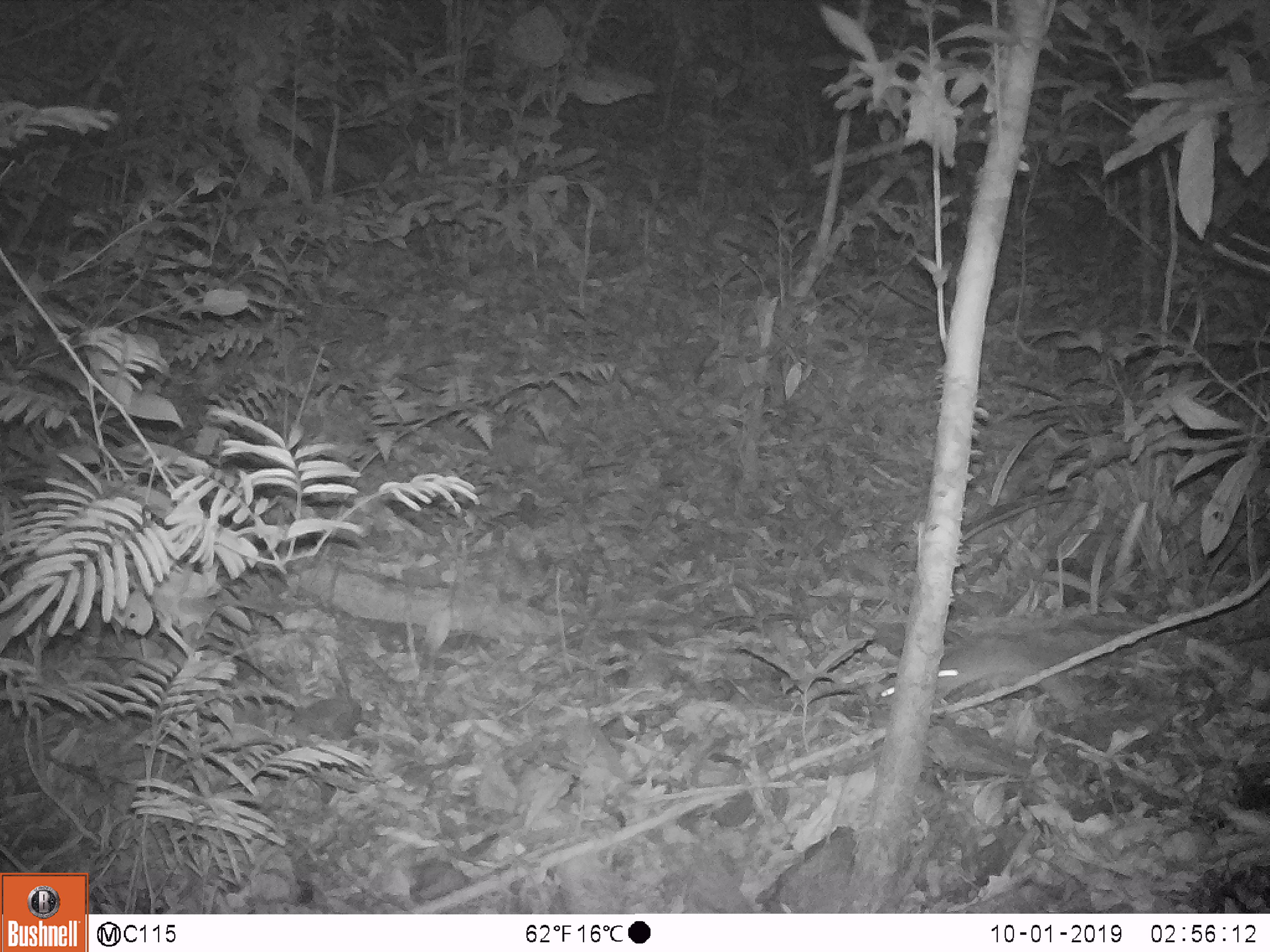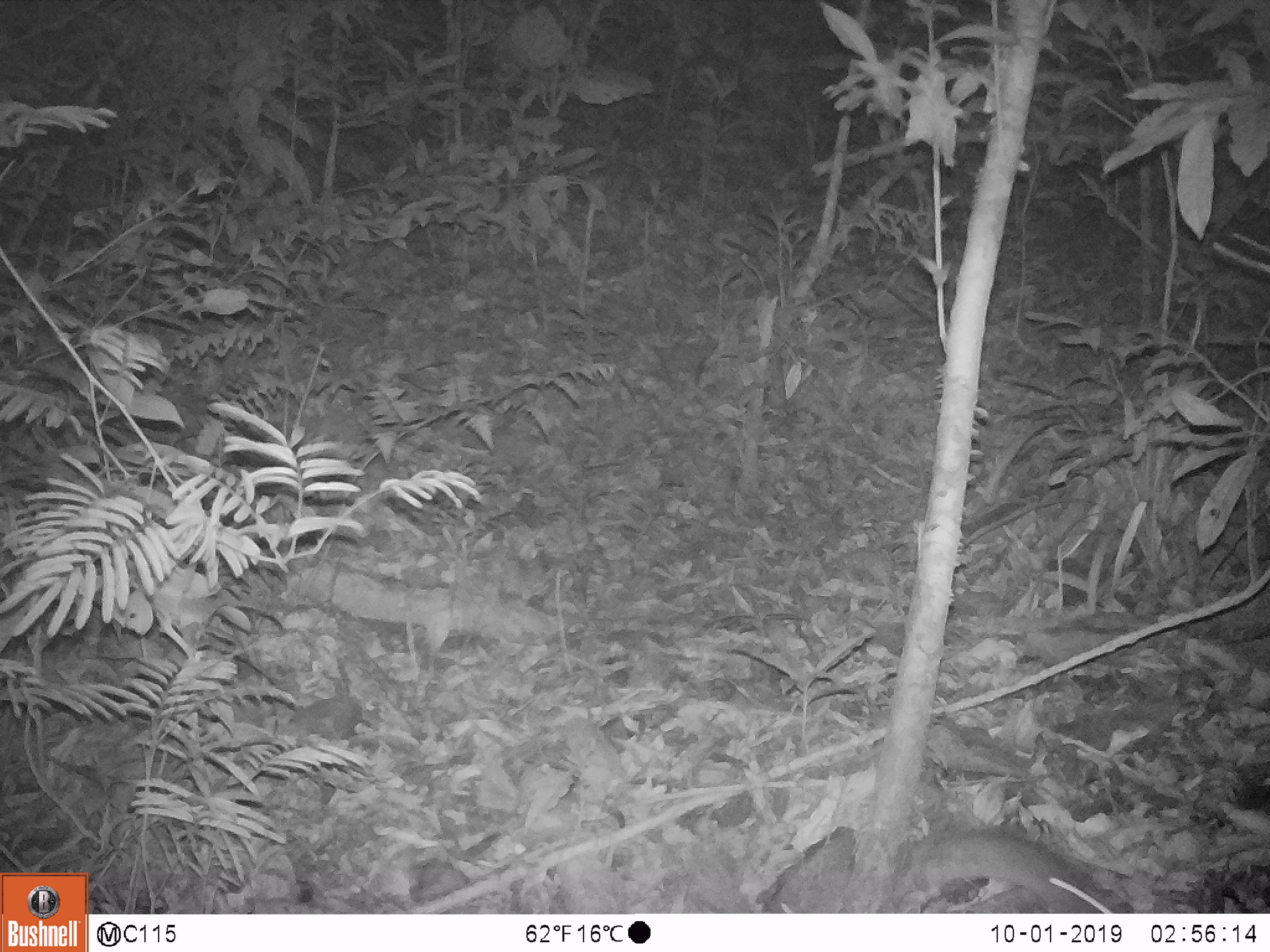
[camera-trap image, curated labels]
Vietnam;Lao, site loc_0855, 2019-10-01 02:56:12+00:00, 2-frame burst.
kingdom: Animalia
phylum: Chordata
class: Mammalia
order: Rodentia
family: Muridae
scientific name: Muridae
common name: old-world mice and rats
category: unidentified murid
Unidentified murid (old-world mice and rats) (Muridae). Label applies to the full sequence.